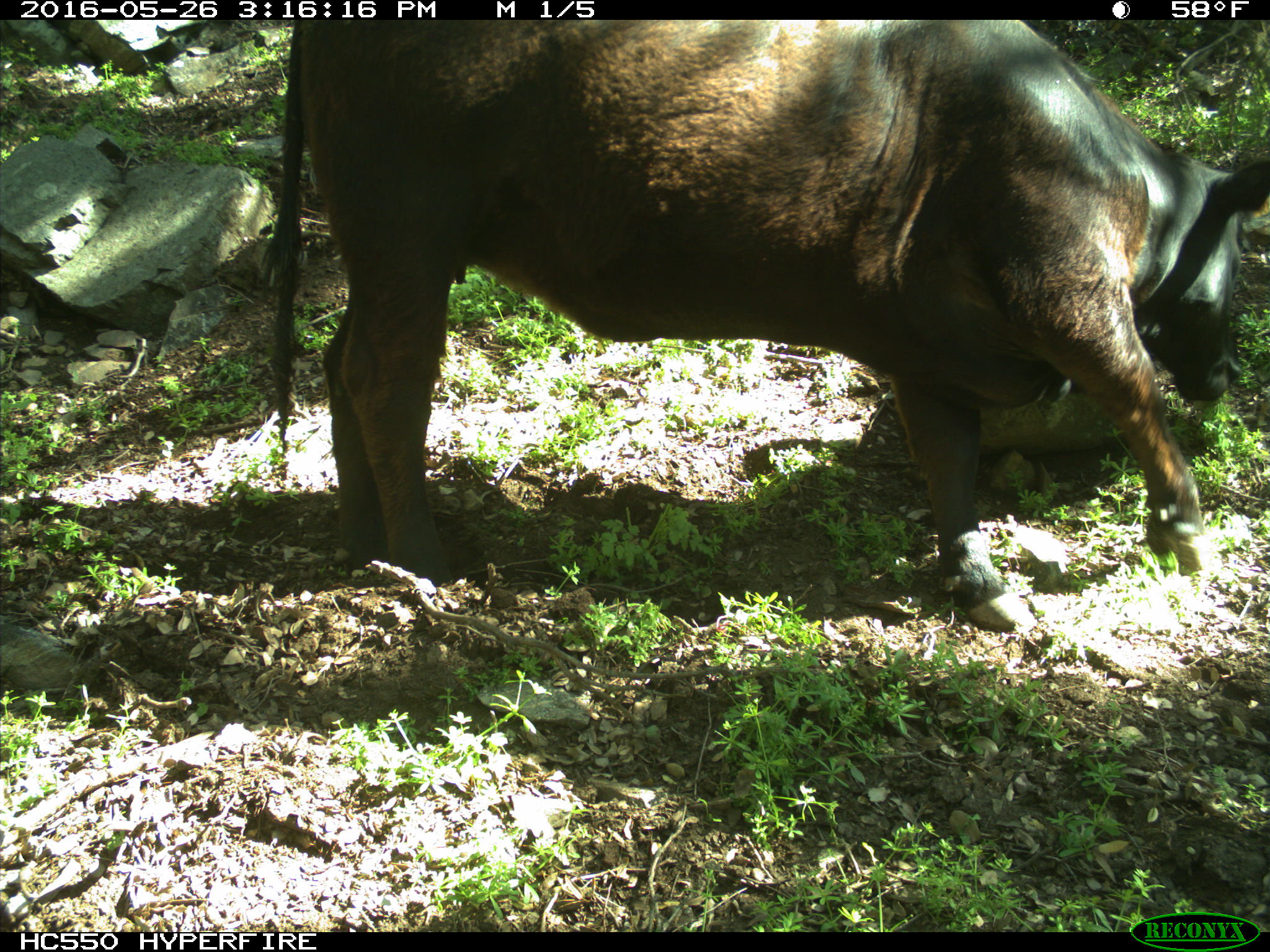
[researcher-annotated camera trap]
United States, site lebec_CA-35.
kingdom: Animalia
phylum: Chordata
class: Mammalia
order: Artiodactyla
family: Bovidae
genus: Bos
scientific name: Bos taurus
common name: domestic cow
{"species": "Bos taurus (domestic cow)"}